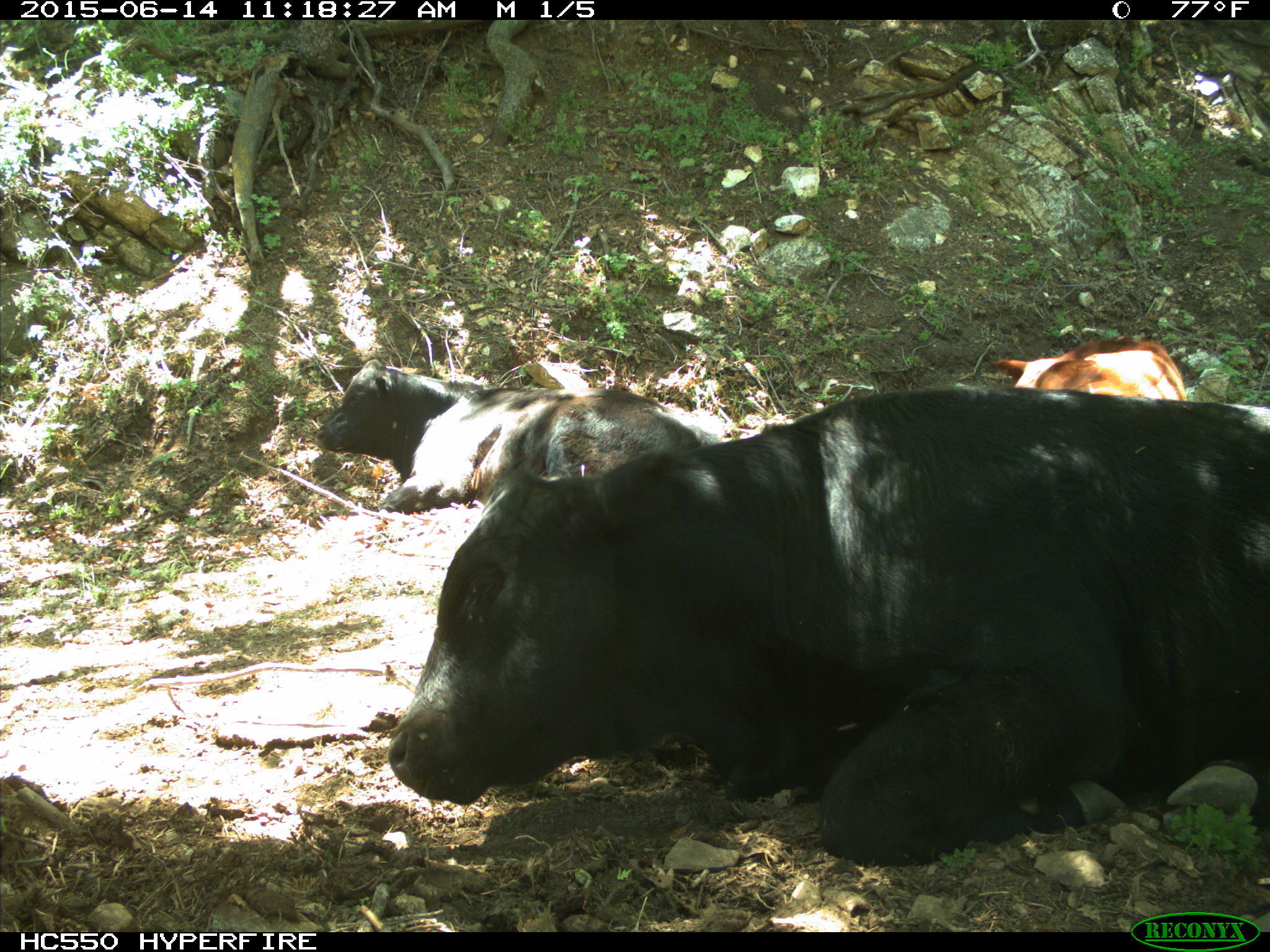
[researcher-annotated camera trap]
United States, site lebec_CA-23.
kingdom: Animalia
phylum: Chordata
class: Mammalia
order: Artiodactyla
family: Bovidae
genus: Bos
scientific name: Bos taurus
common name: domestic cow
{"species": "Bos taurus (domestic cow)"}